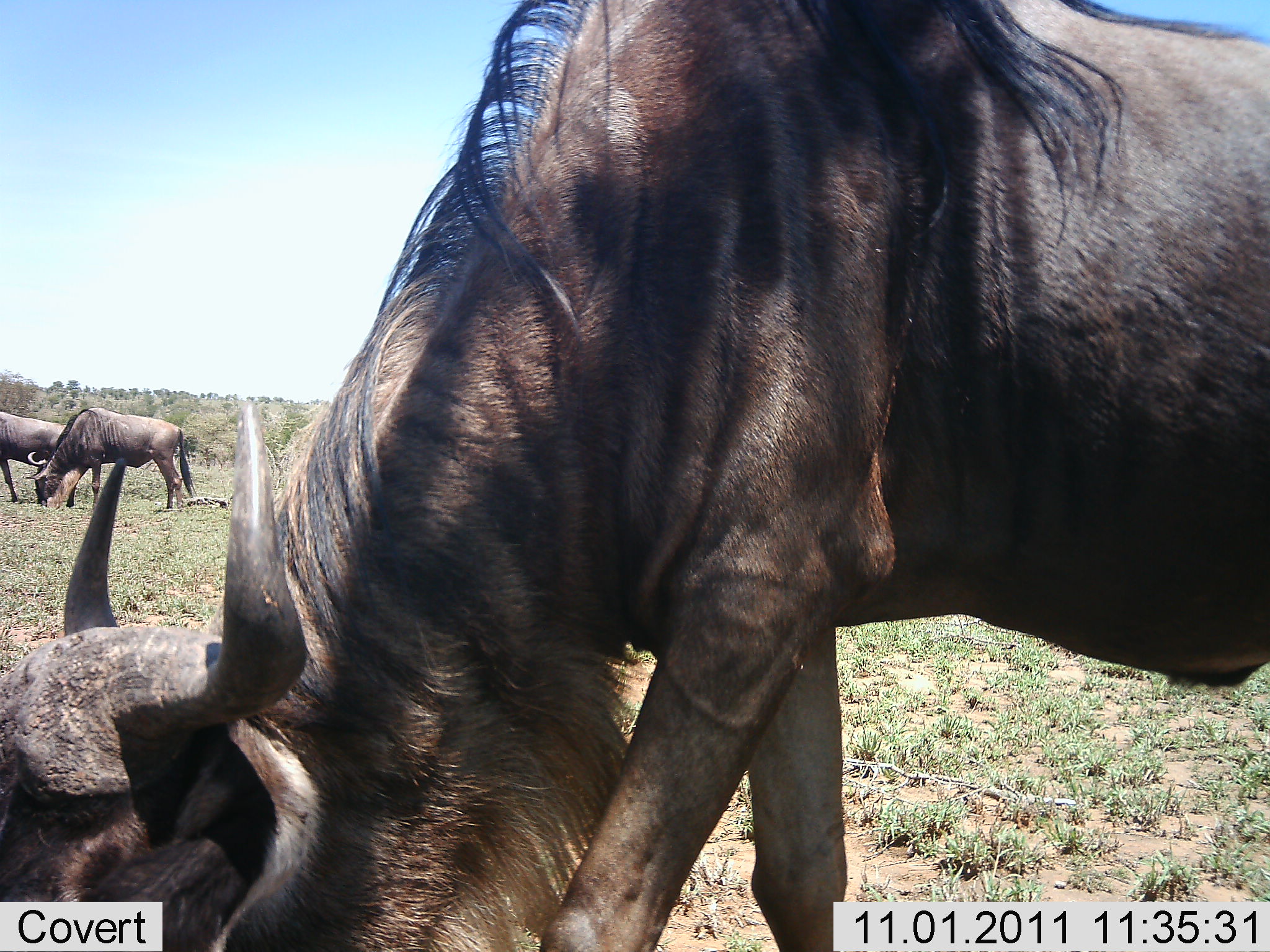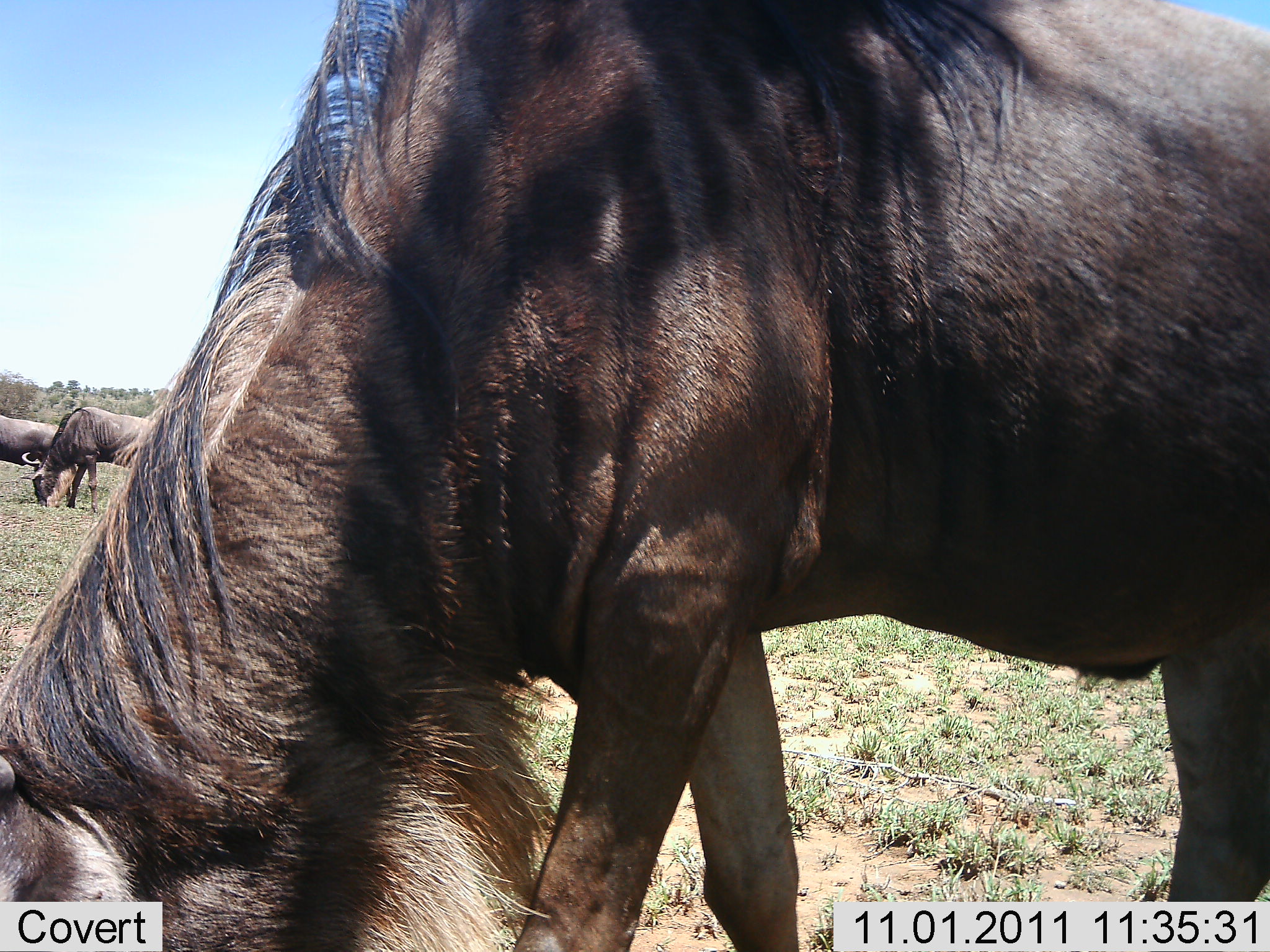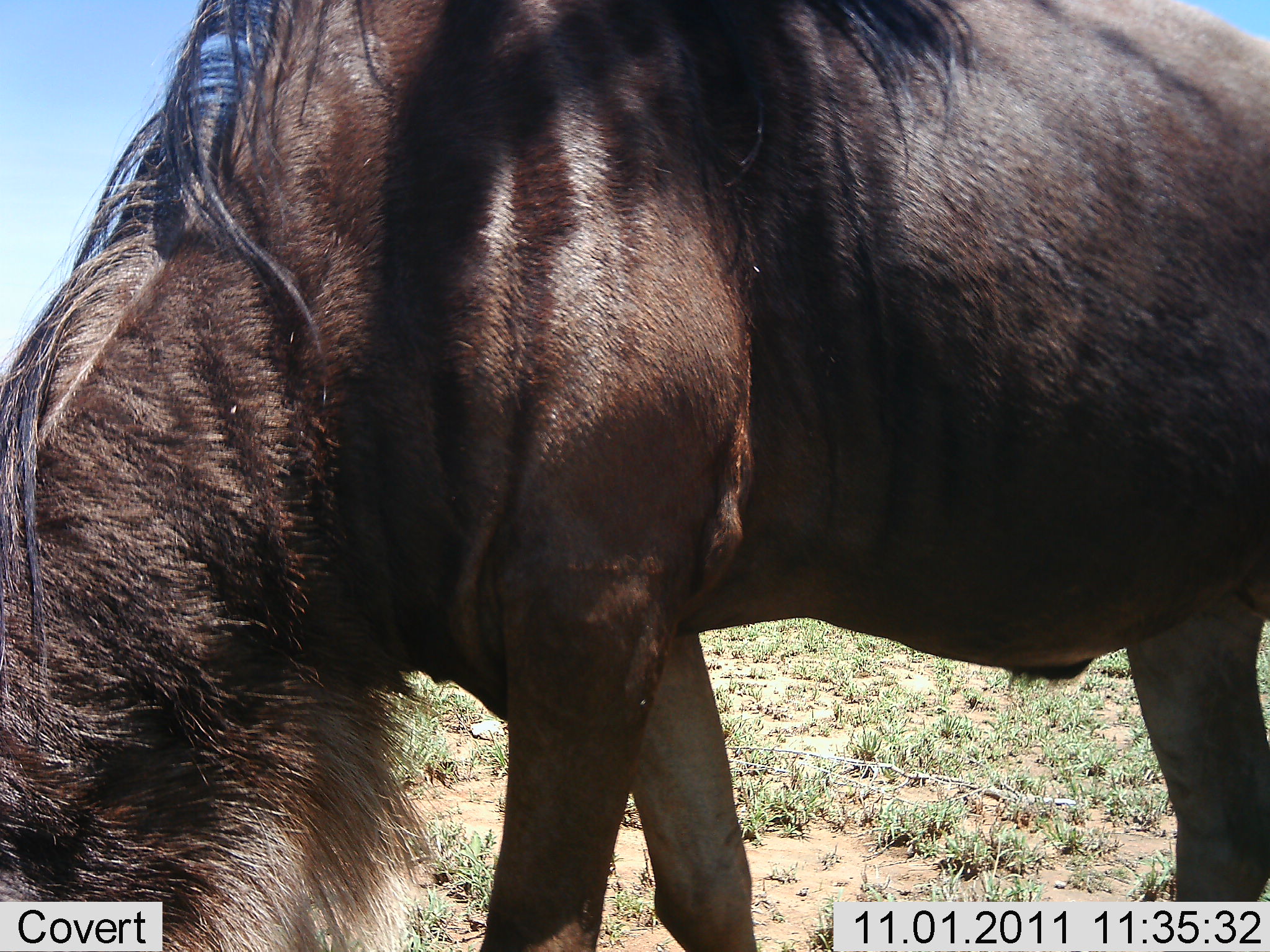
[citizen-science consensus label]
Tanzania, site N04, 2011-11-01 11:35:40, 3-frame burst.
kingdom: Animalia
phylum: Chordata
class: Mammalia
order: Artiodactyla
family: Bovidae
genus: Connochaetes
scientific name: Connochaetes taurinus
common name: blue wildebeest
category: wildebeest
Wildebeest (blue wildebeest) (Connochaetes taurinus), count 3. Behavior (volunteer vote fractions): standing 0%, resting 0%, moving 7%, interacting 0%. Young present (vote fraction): 0%. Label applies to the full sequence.